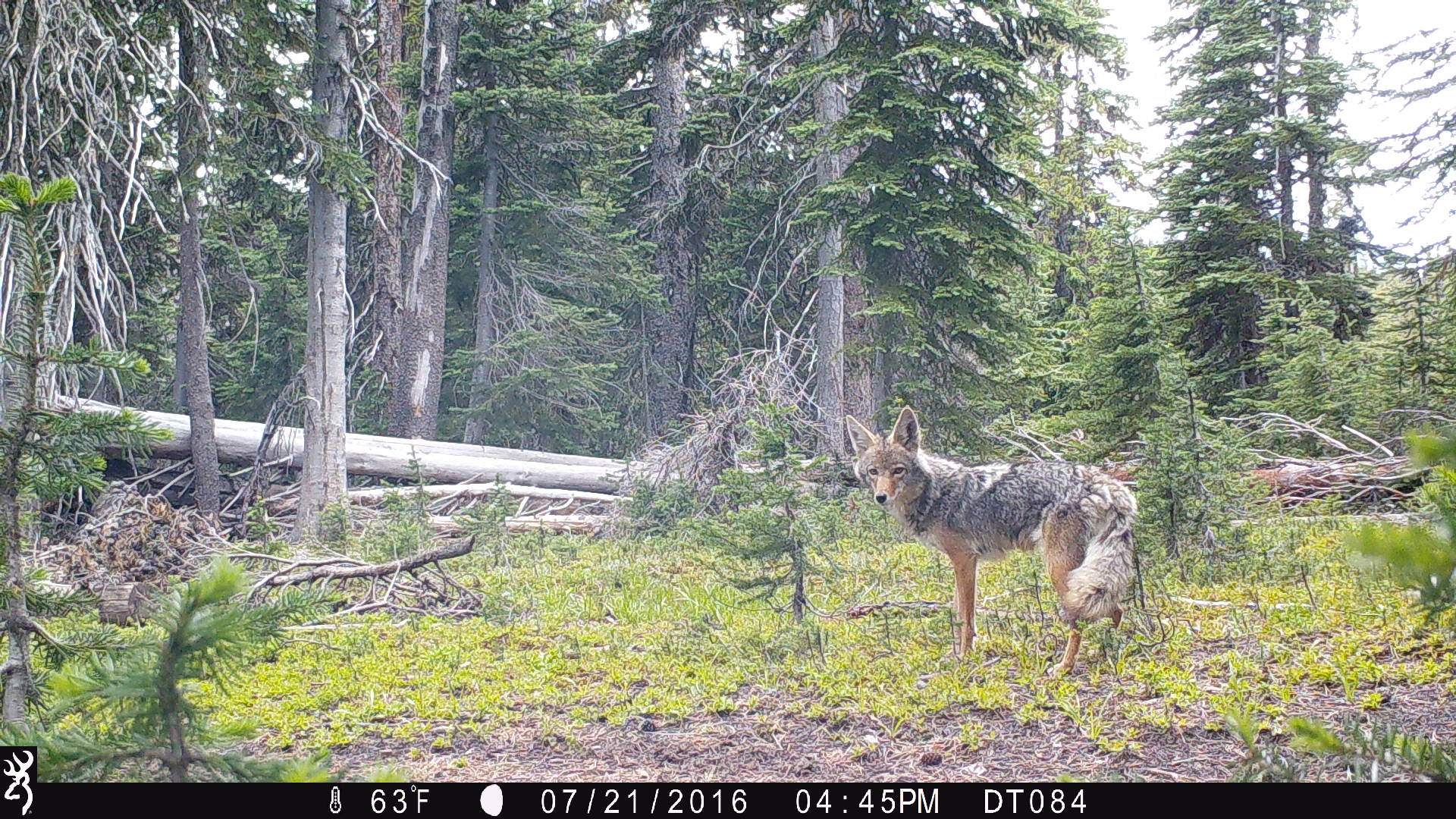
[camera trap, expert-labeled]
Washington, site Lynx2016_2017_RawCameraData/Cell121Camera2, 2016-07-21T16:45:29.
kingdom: Animalia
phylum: Chordata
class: Mammalia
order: Carnivora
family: Canidae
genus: Canis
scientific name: Canis latrans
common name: coyote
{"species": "Canis latrans (coyote)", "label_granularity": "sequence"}